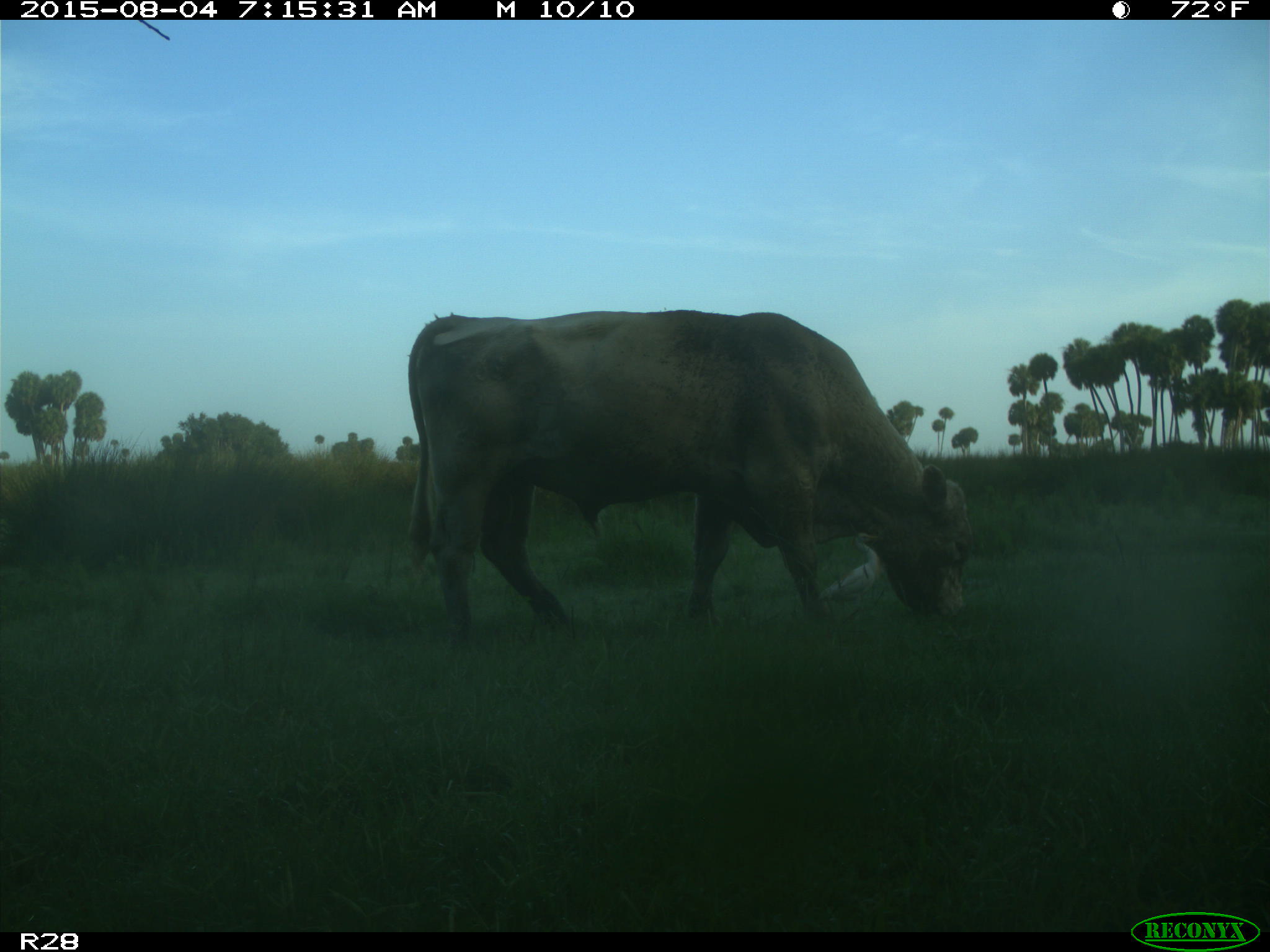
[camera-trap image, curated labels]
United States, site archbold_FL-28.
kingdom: Animalia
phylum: Chordata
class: Mammalia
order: Artiodactyla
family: Bovidae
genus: Bos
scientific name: Bos taurus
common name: domestic cow